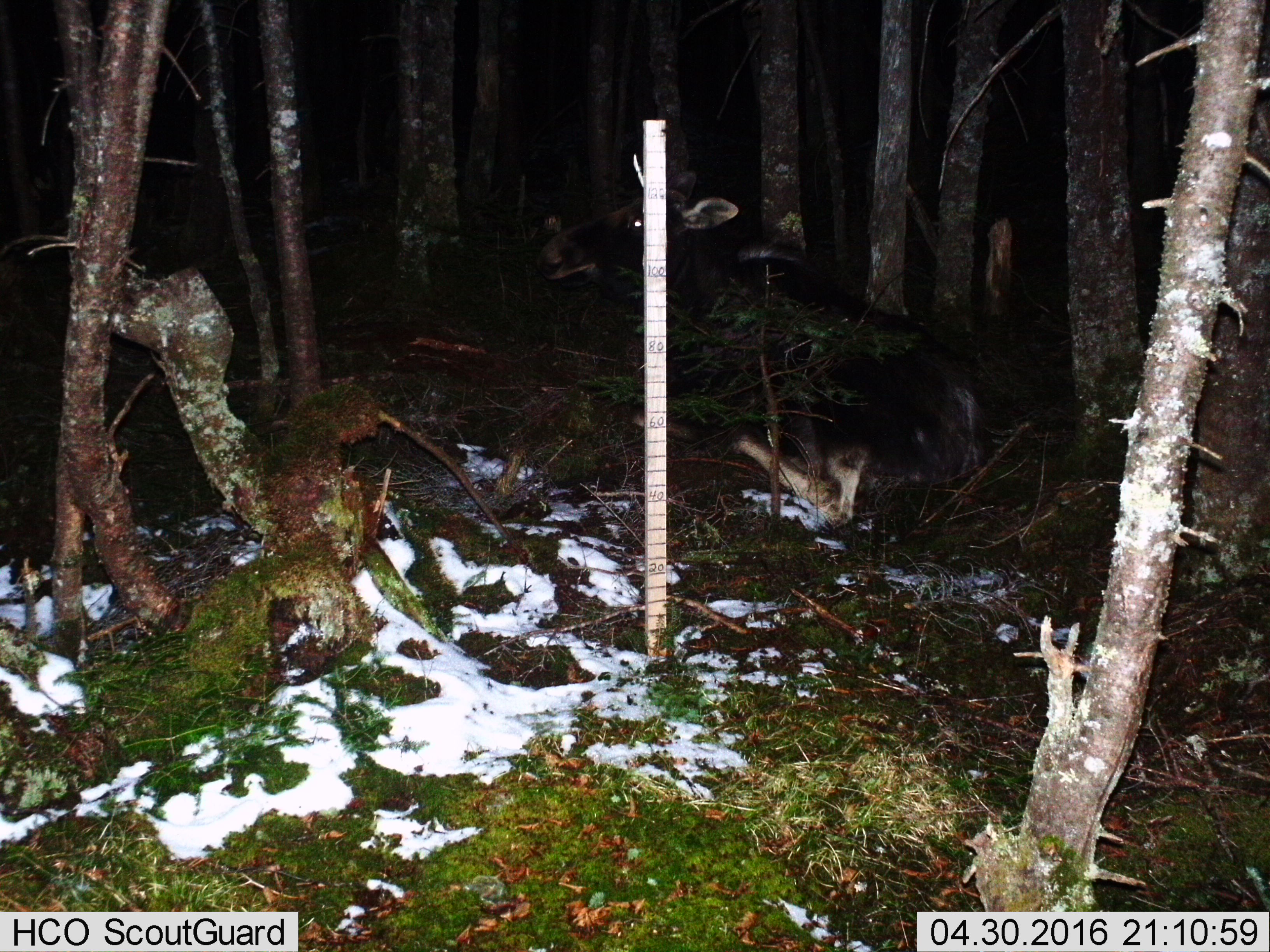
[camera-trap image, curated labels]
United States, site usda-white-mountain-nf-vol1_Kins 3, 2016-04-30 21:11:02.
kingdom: Animalia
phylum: Chordata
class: Mammalia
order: Artiodactyla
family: Cervidae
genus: Alces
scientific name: Alces alces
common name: moose